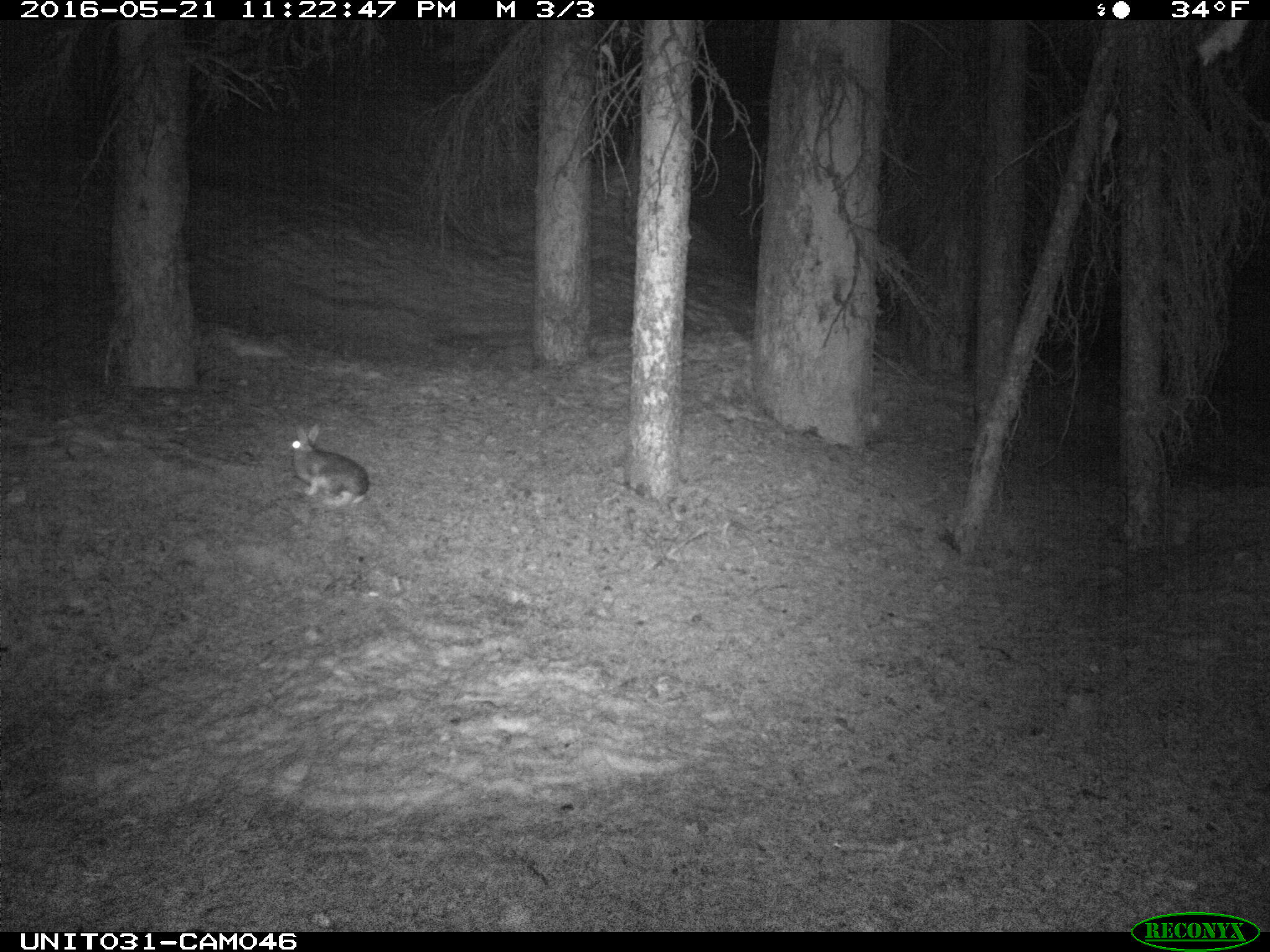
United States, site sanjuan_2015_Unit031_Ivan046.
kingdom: Animalia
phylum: Chordata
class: Mammalia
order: Lagomorpha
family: Leporidae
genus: Lepus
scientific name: Lepus americanus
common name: snowshoe hare